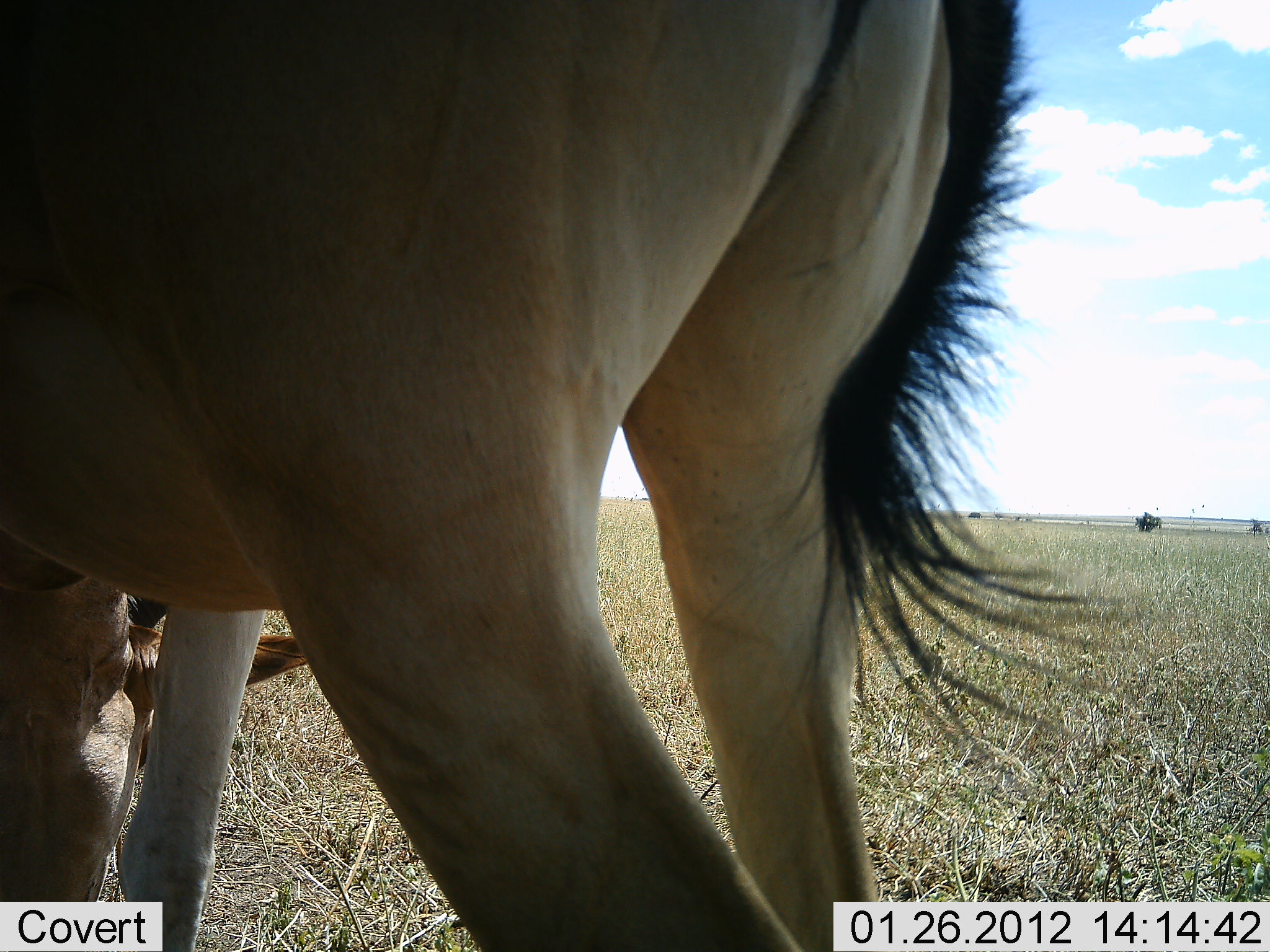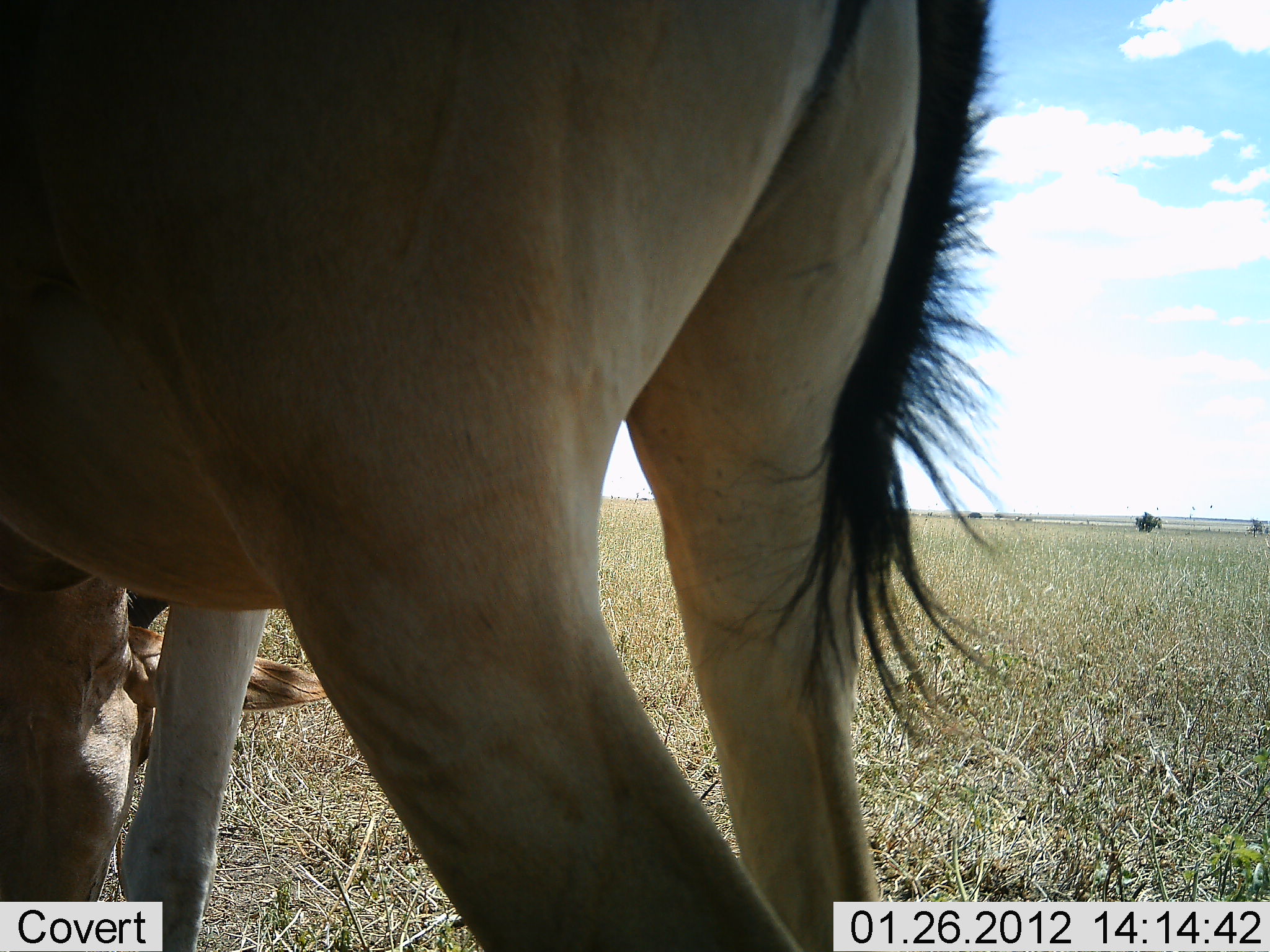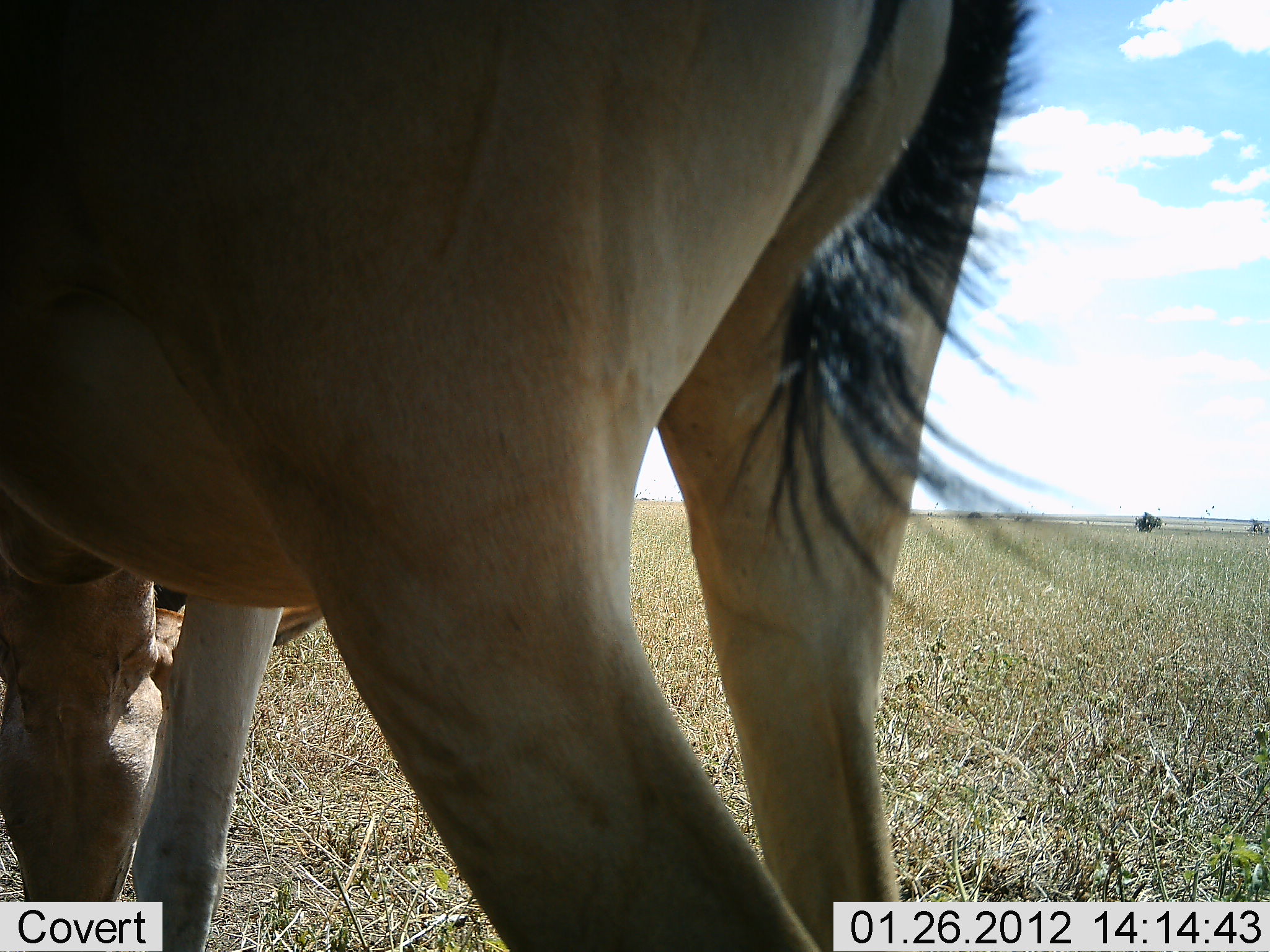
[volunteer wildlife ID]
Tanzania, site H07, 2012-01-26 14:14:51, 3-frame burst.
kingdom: Animalia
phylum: Chordata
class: Mammalia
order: Artiodactyla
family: Bovidae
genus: Alcelaphus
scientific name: Alcelaphus buselaphus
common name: hartebeest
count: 1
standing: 35%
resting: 0%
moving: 0%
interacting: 0%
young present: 0%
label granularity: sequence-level